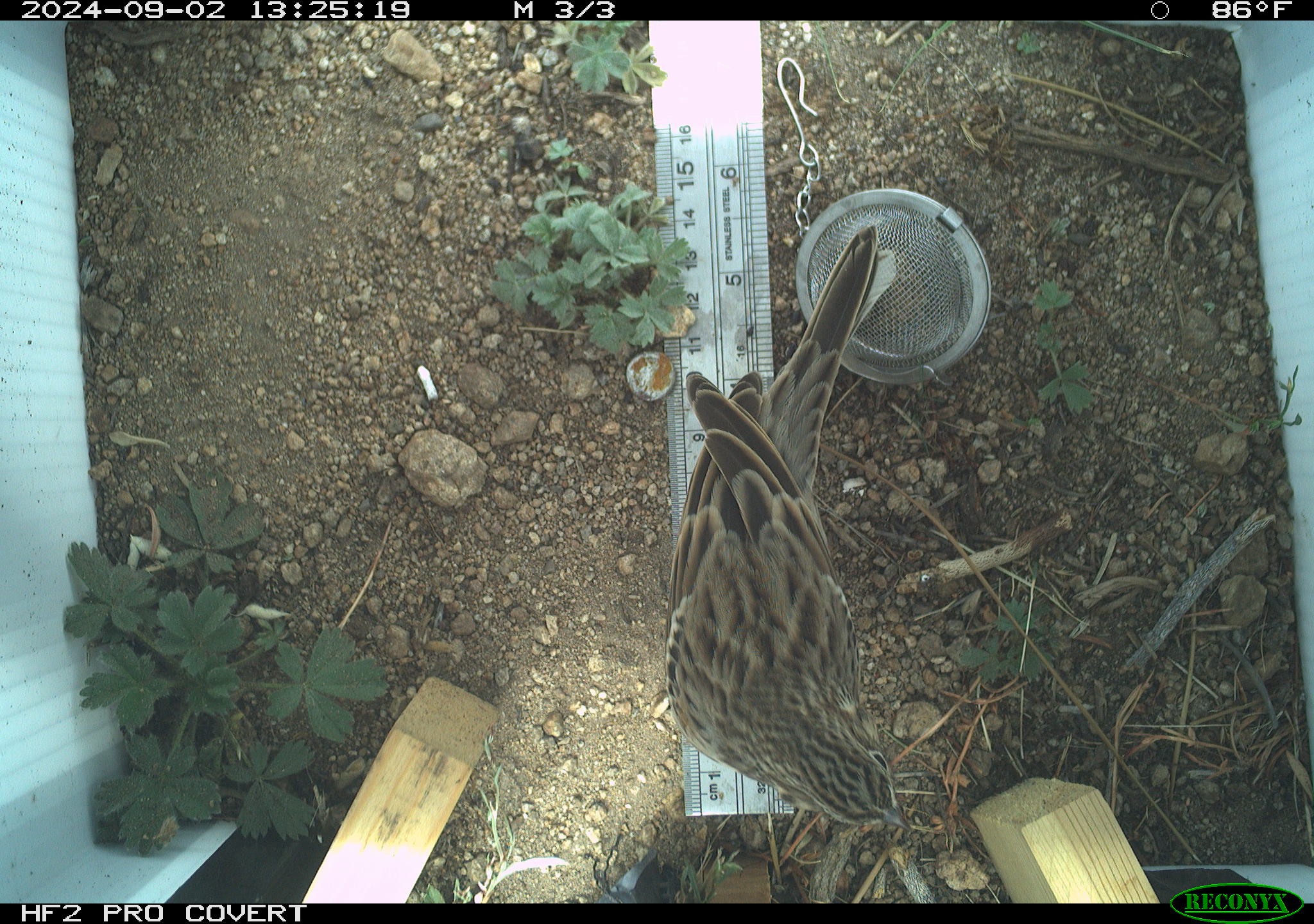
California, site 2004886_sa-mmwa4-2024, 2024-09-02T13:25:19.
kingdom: Animalia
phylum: Chordata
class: Aves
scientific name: Aves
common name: bird